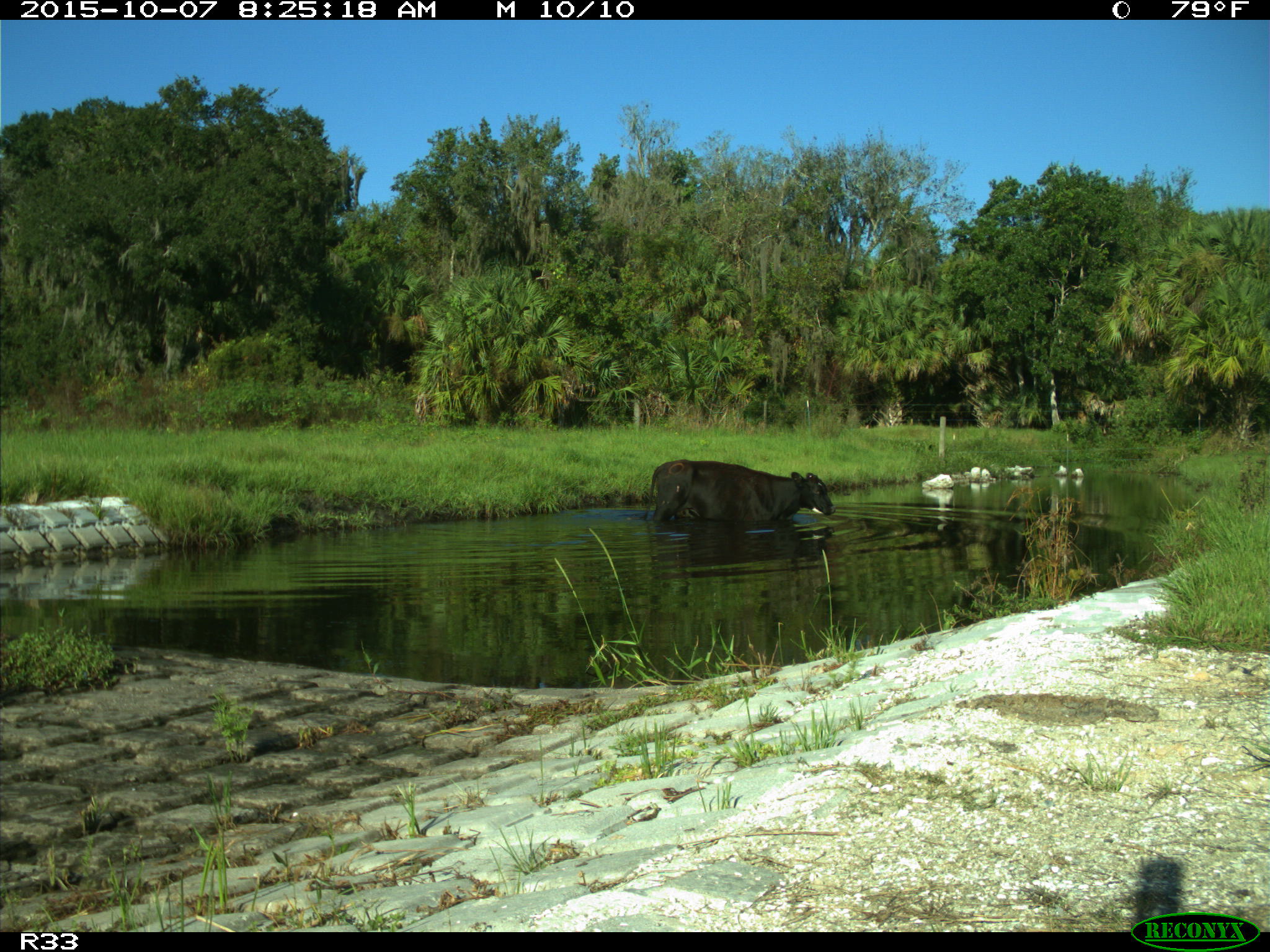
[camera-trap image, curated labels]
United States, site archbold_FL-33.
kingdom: Animalia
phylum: Chordata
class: Mammalia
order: Artiodactyla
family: Bovidae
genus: Bos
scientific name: Bos taurus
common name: domestic cow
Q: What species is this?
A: Bos taurus (domestic cow).